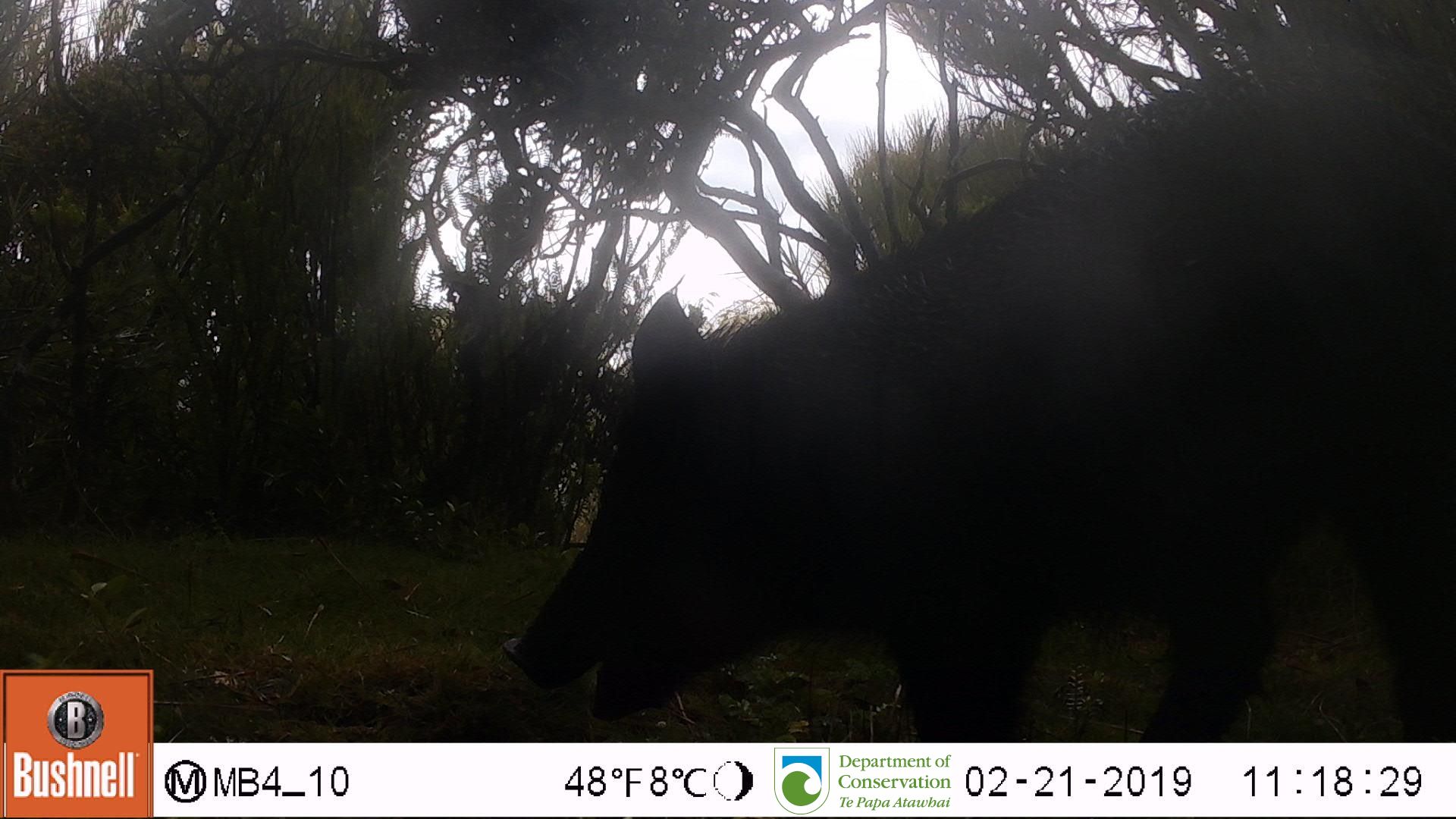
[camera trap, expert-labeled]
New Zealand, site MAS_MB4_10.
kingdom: Animalia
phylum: Chordata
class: Mammalia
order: Artiodactyla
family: Suidae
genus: Sus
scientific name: Sus scrofa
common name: pig